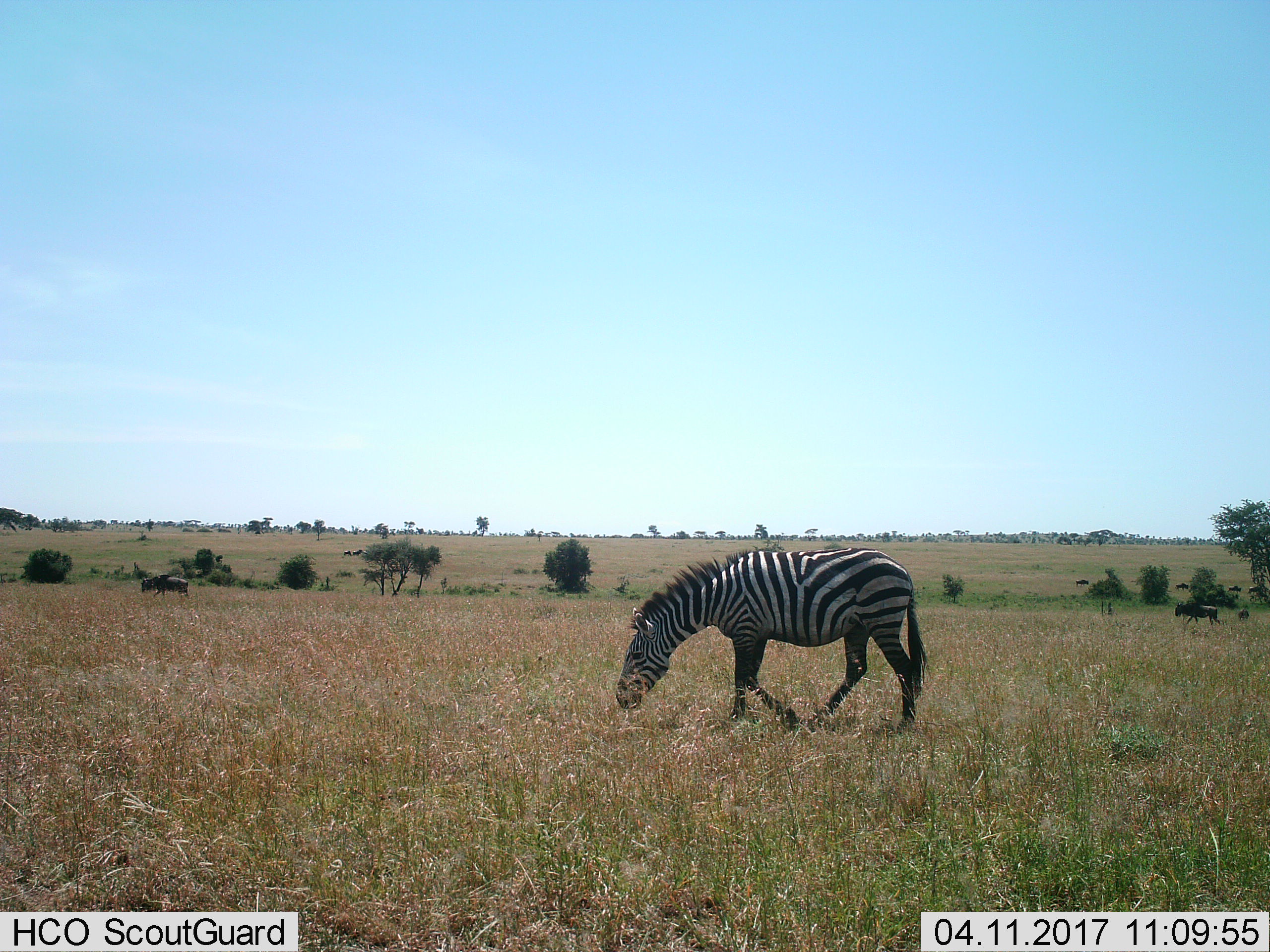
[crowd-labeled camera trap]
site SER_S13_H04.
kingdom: Animalia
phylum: Chordata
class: Mammalia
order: Artiodactyla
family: Bovidae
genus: Connochaetes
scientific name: Connochaetes taurinus taurinus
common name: blue wildebeest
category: wildebeestblue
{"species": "wildebeestblue (blue wildebeest) (Connochaetes taurinus taurinus)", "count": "9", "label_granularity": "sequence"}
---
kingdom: Animalia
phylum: Chordata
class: Mammalia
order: Perissodactyla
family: Equidae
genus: Equus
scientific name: Equus quagga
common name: plains zebra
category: zebraplains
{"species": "zebraplains (plains zebra) (Equus quagga)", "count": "1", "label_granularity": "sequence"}